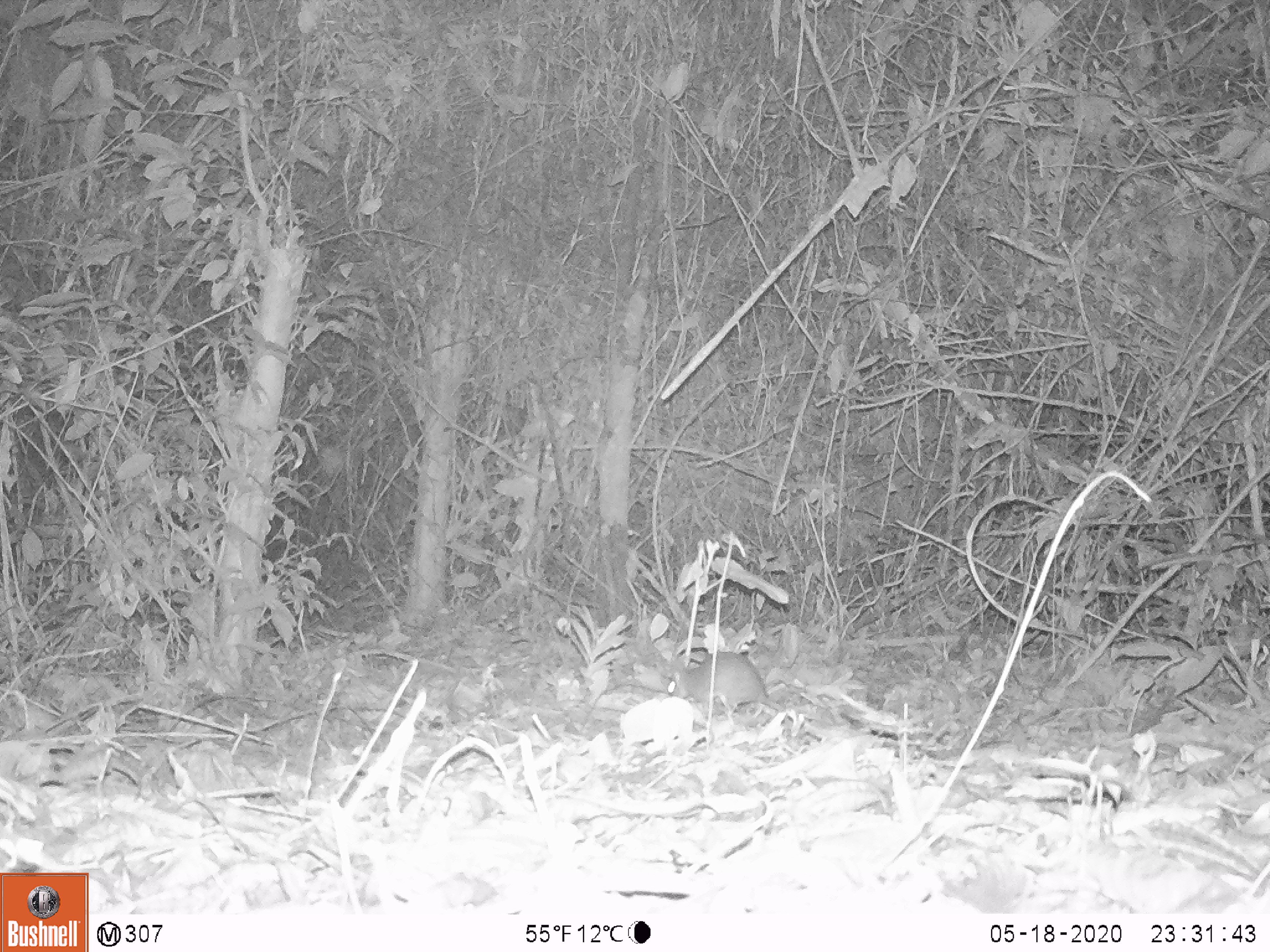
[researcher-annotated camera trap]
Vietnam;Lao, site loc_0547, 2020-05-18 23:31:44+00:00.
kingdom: Animalia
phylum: Chordata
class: Mammalia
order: Rodentia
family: Muridae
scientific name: Muridae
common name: old-world mice and rats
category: unidentified murid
Unidentified murid (old-world mice and rats) (Muridae). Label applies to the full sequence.